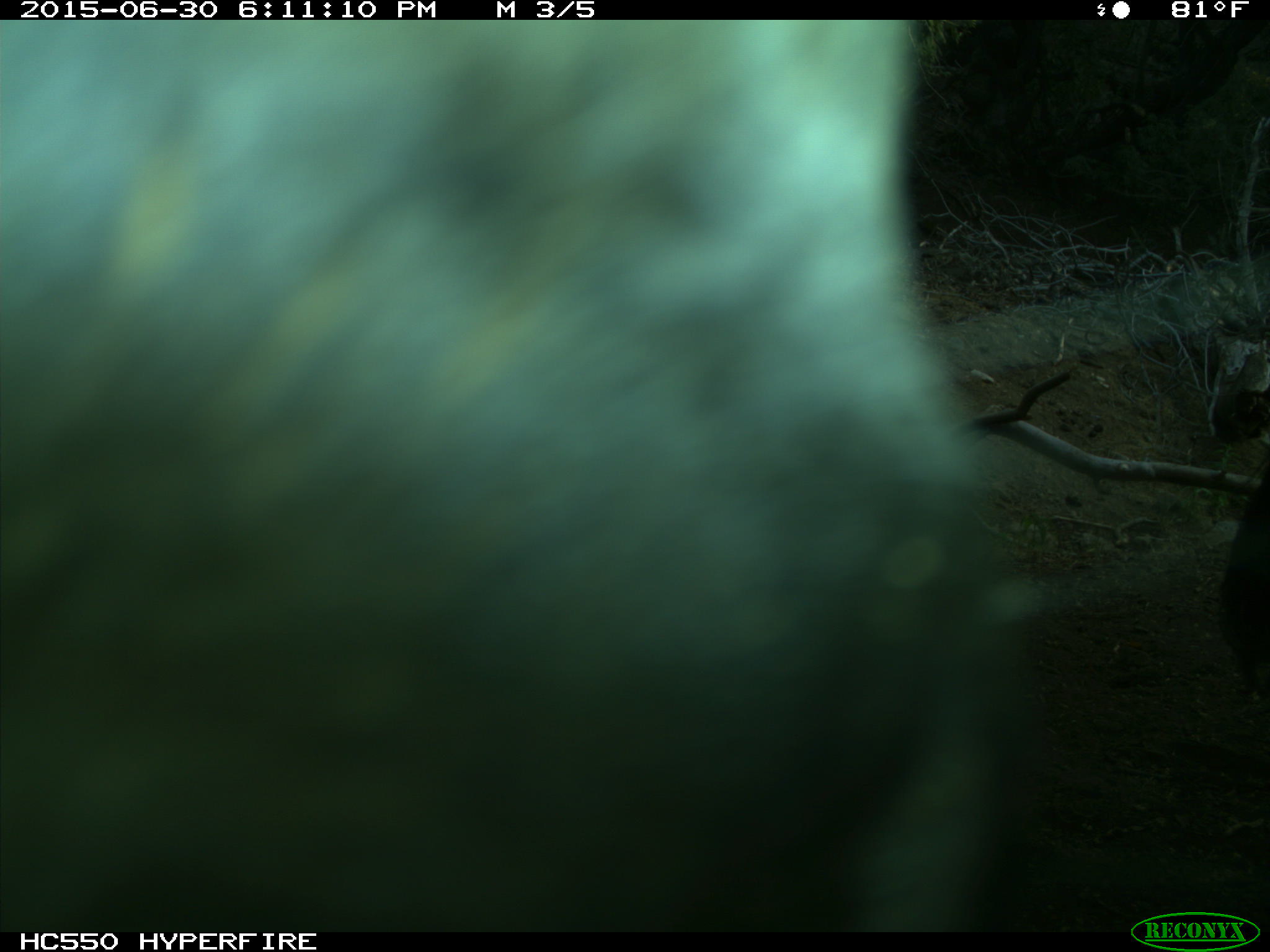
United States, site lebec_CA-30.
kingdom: Animalia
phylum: Chordata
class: Mammalia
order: Artiodactyla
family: Bovidae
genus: Bos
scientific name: Bos taurus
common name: domestic cow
Bos taurus (domestic cow).